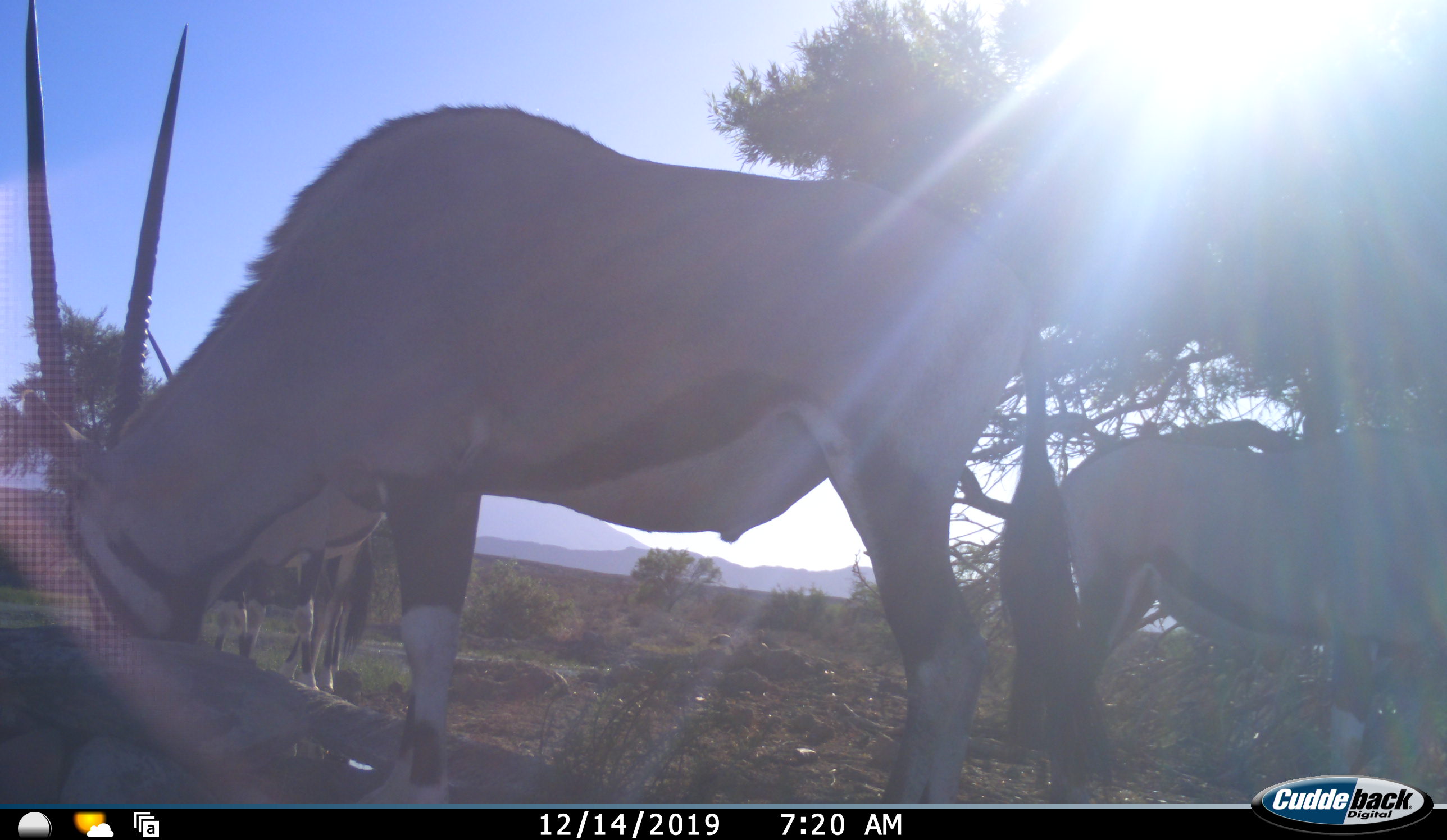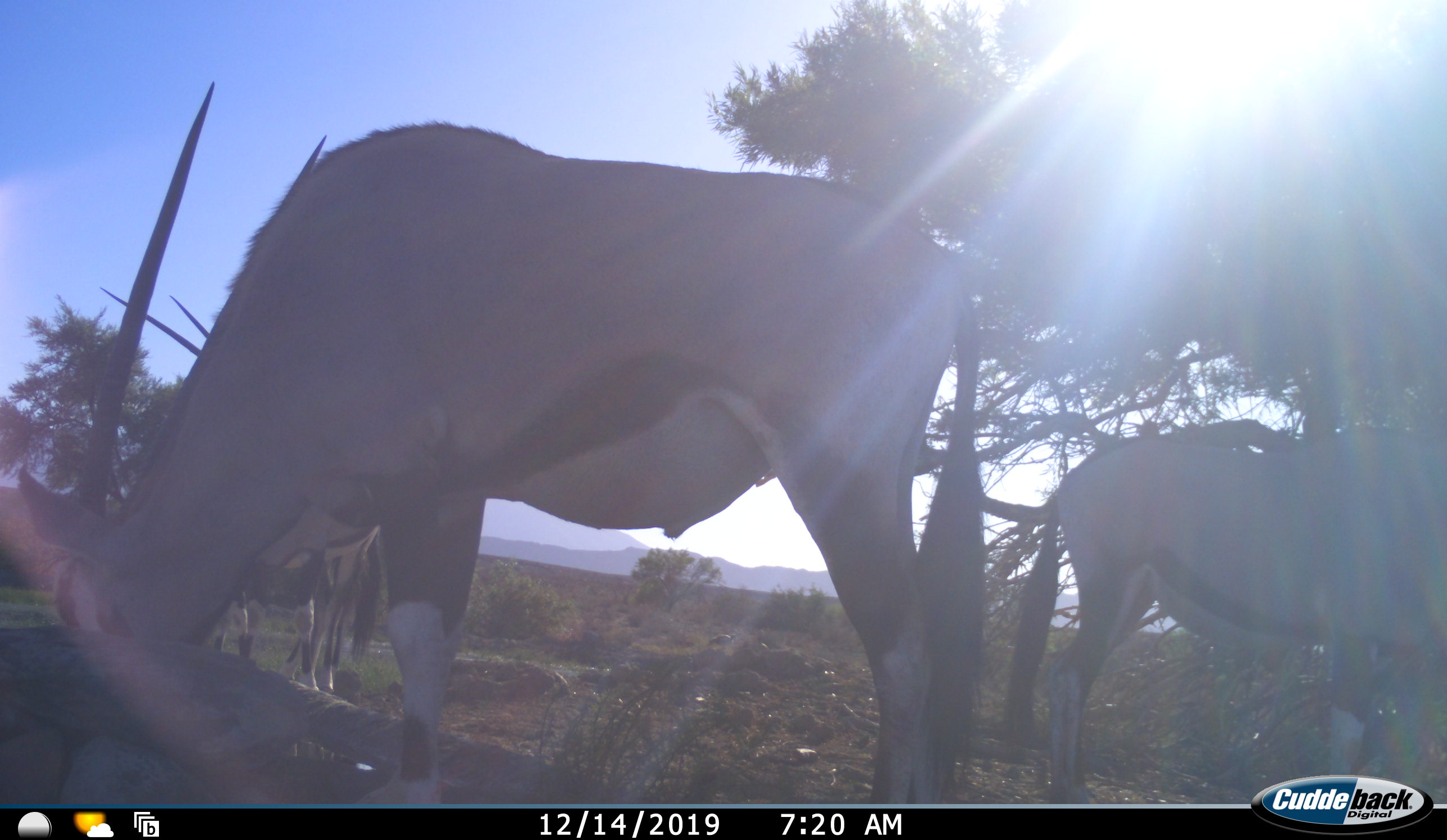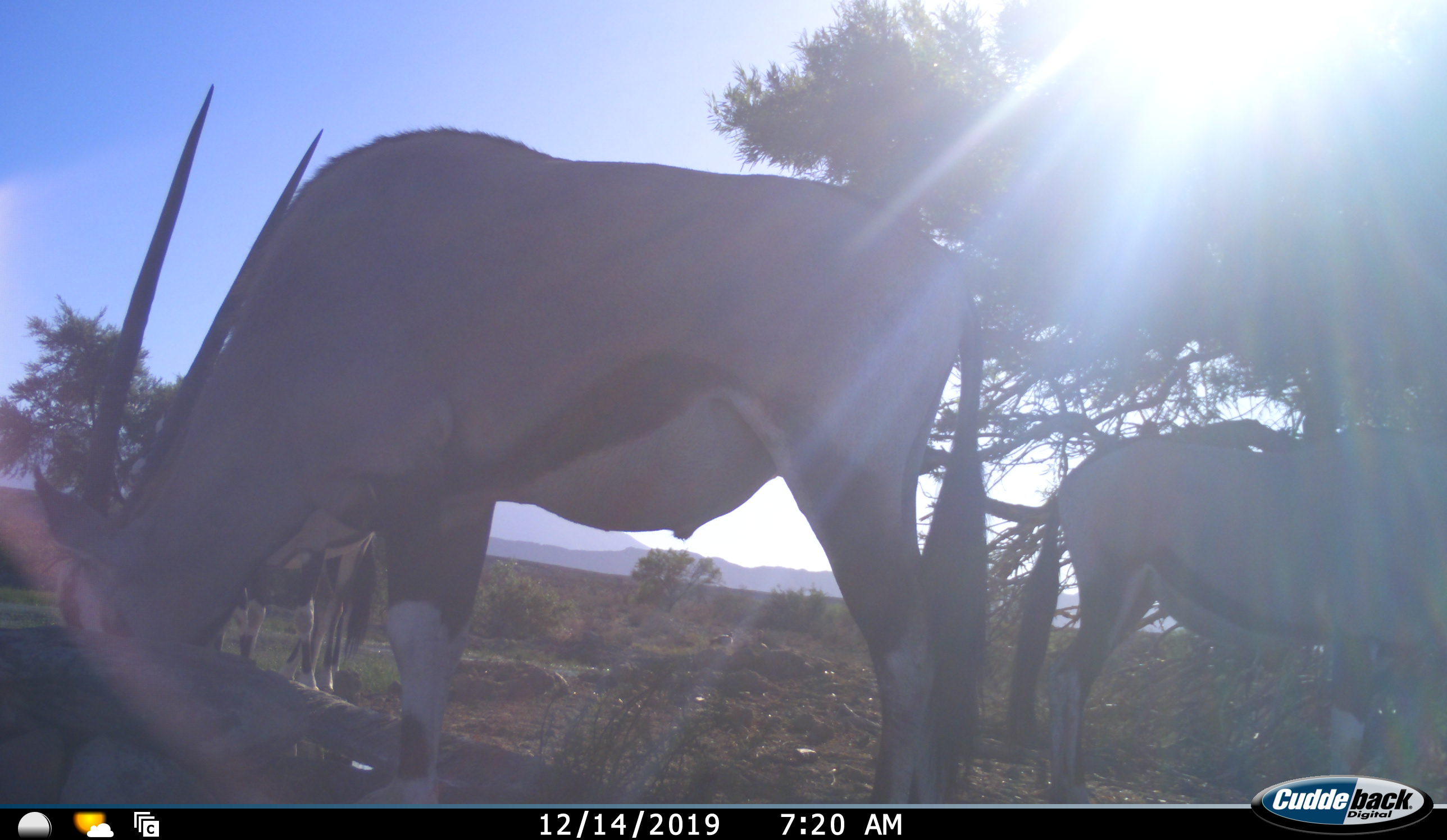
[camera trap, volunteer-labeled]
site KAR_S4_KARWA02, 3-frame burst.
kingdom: Animalia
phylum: Chordata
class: Mammalia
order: Artiodactyla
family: Bovidae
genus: Oryx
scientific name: Oryx gazella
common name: gemsbok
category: oryx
Oryx (gemsbok) (Oryx gazella), count 3. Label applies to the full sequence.